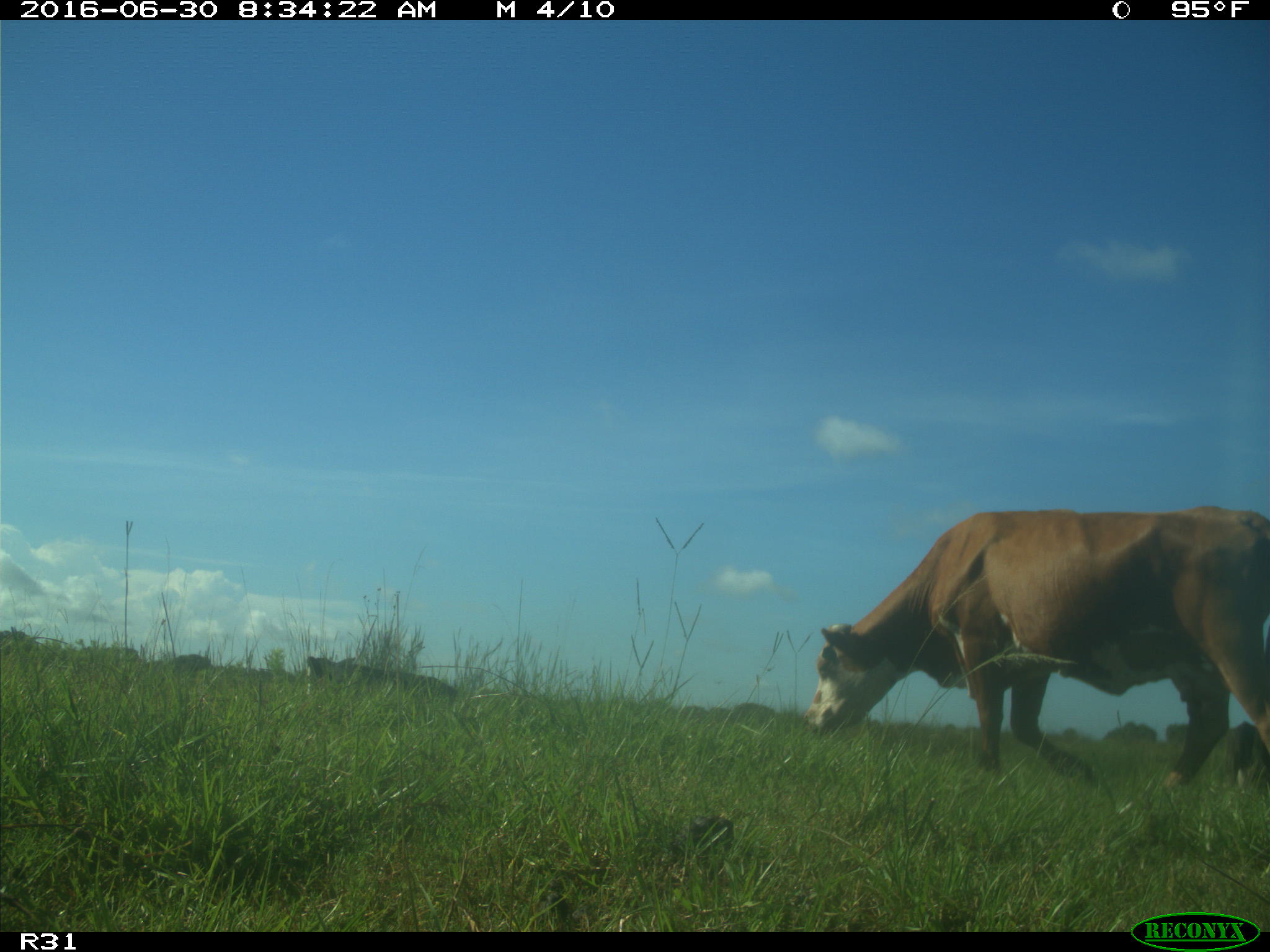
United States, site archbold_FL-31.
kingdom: Animalia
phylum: Chordata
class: Mammalia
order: Artiodactyla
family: Bovidae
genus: Bos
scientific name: Bos taurus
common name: domestic cow